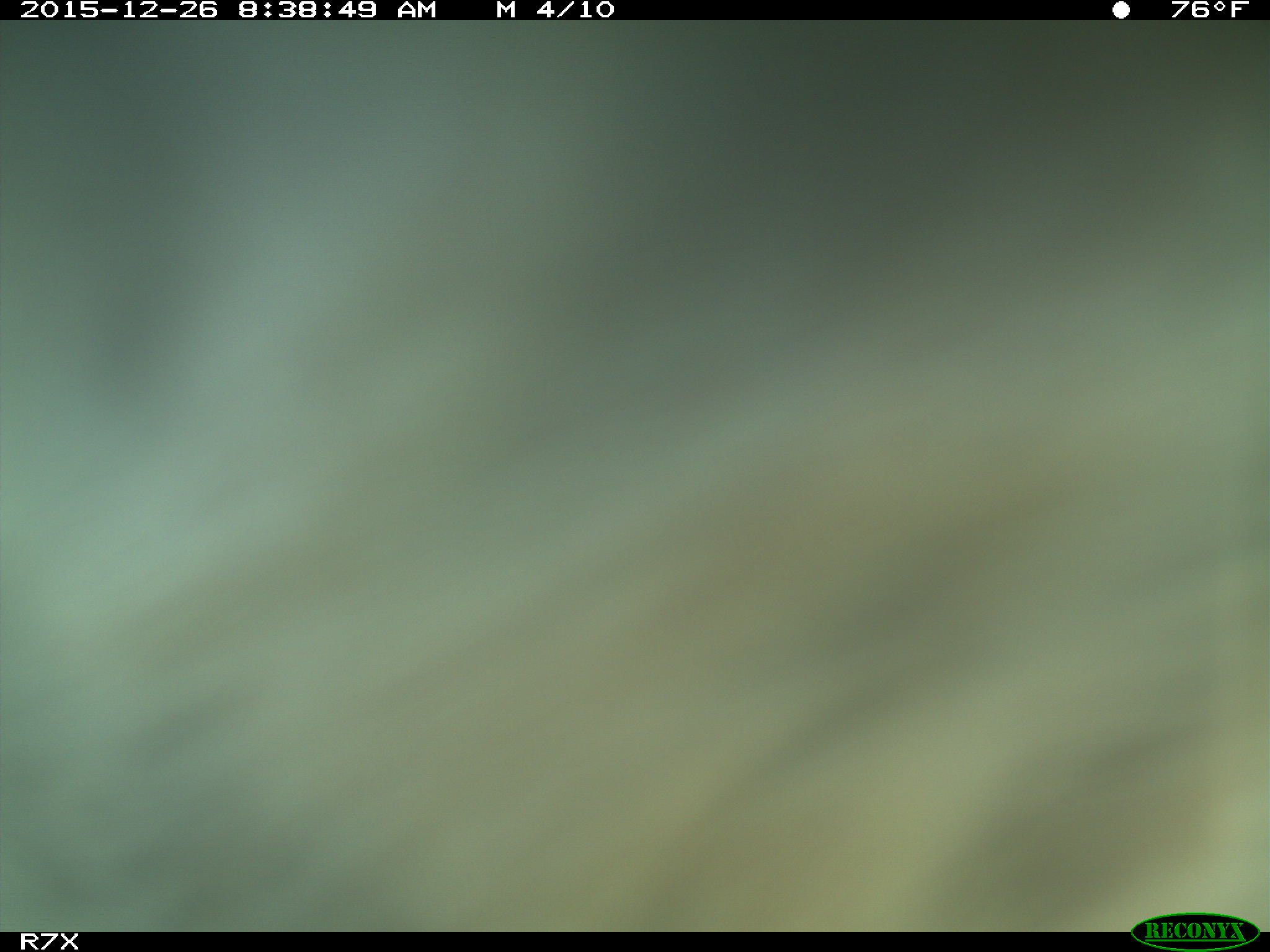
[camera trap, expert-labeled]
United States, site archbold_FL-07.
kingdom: Animalia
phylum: Chordata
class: Mammalia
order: Artiodactyla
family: Bovidae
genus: Bos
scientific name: Bos taurus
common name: domestic cow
Bos taurus (domestic cow).